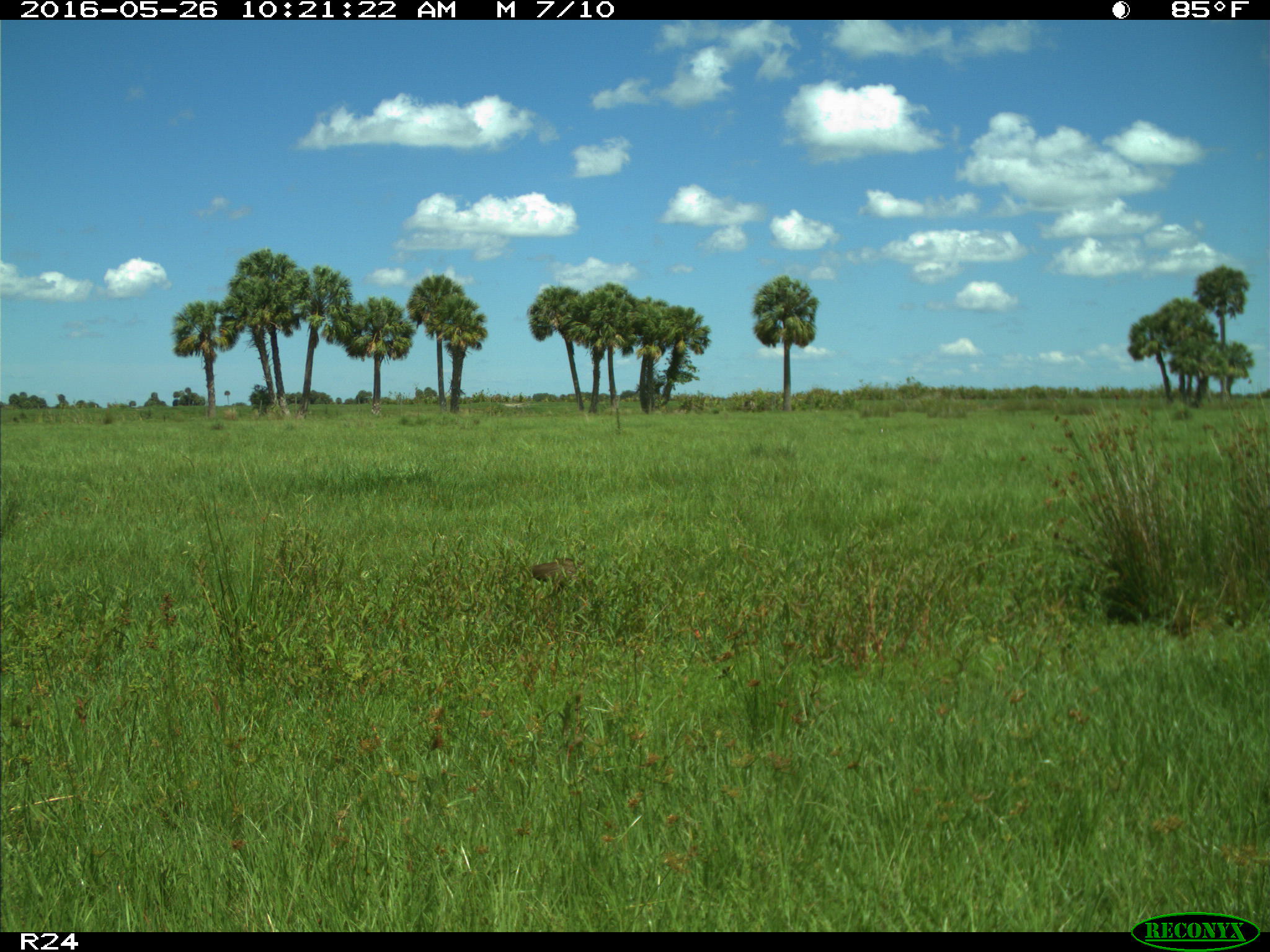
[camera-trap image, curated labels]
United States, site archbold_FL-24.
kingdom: Animalia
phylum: Chordata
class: Aves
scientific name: Aves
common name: birds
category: unidentified bird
Unidentified bird (birds) (Aves).